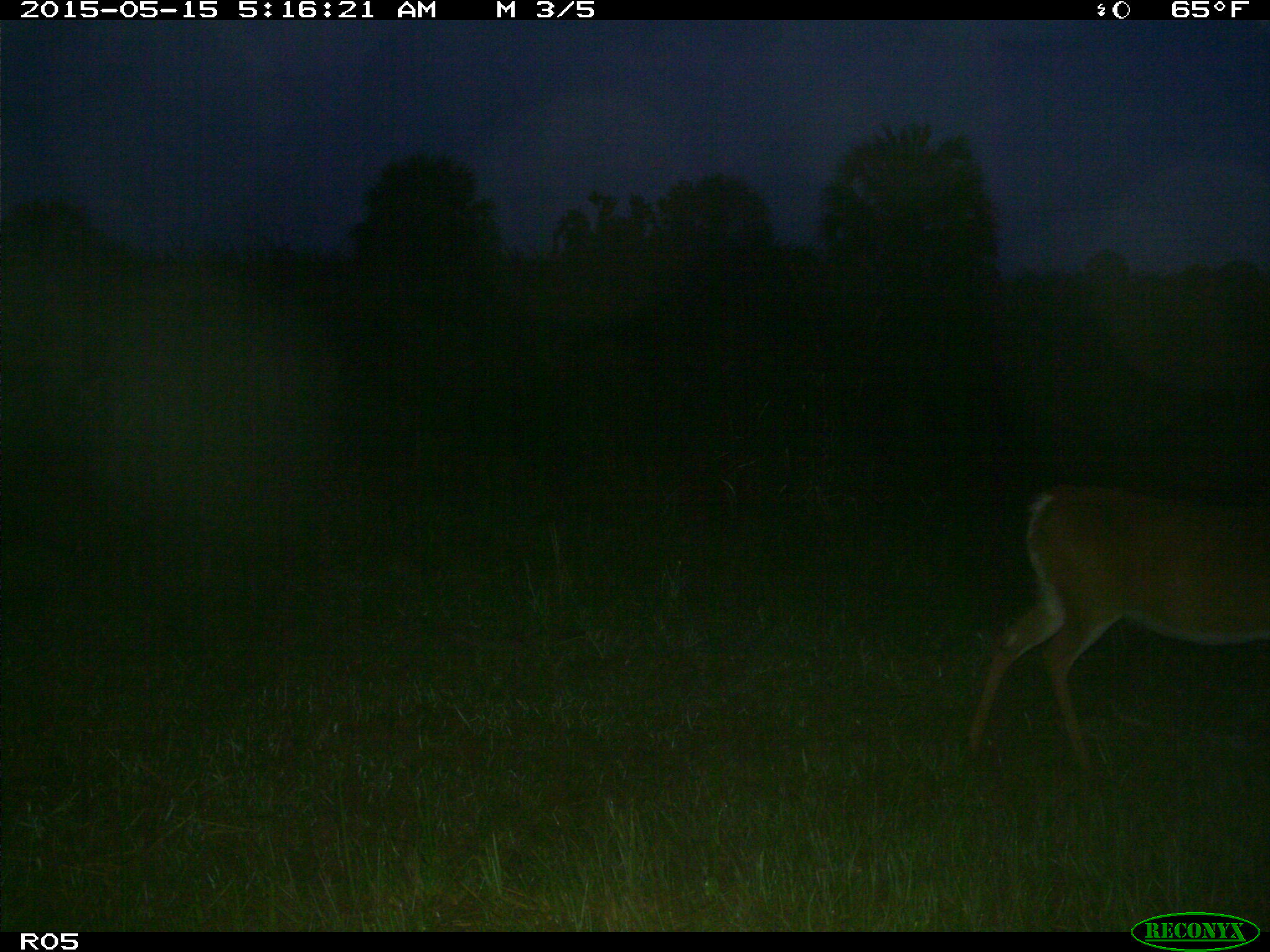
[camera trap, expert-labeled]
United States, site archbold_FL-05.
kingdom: Animalia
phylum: Chordata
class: Mammalia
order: Artiodactyla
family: Cervidae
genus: Odocoileus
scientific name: Odocoileus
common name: deer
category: unidentified deer